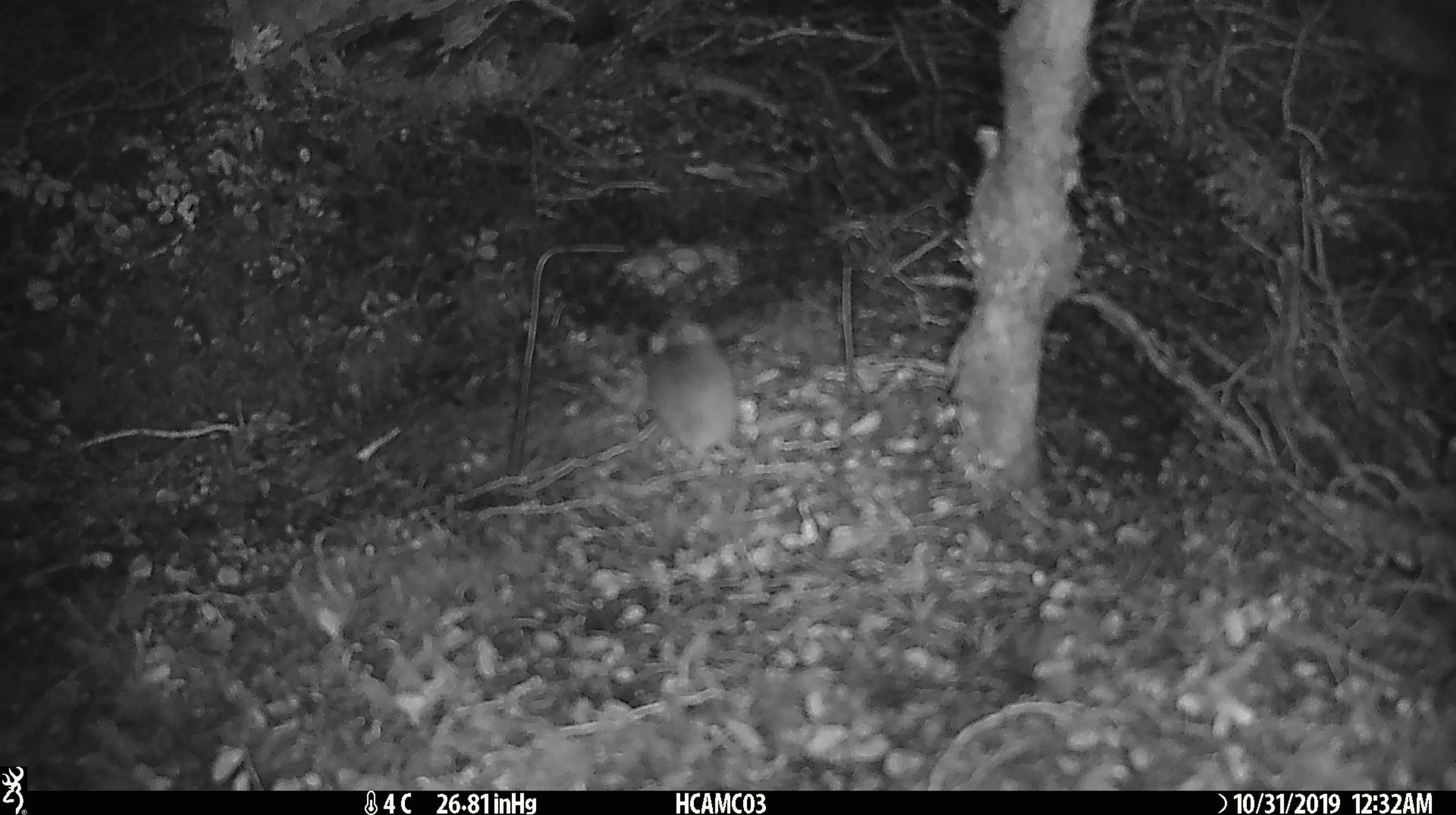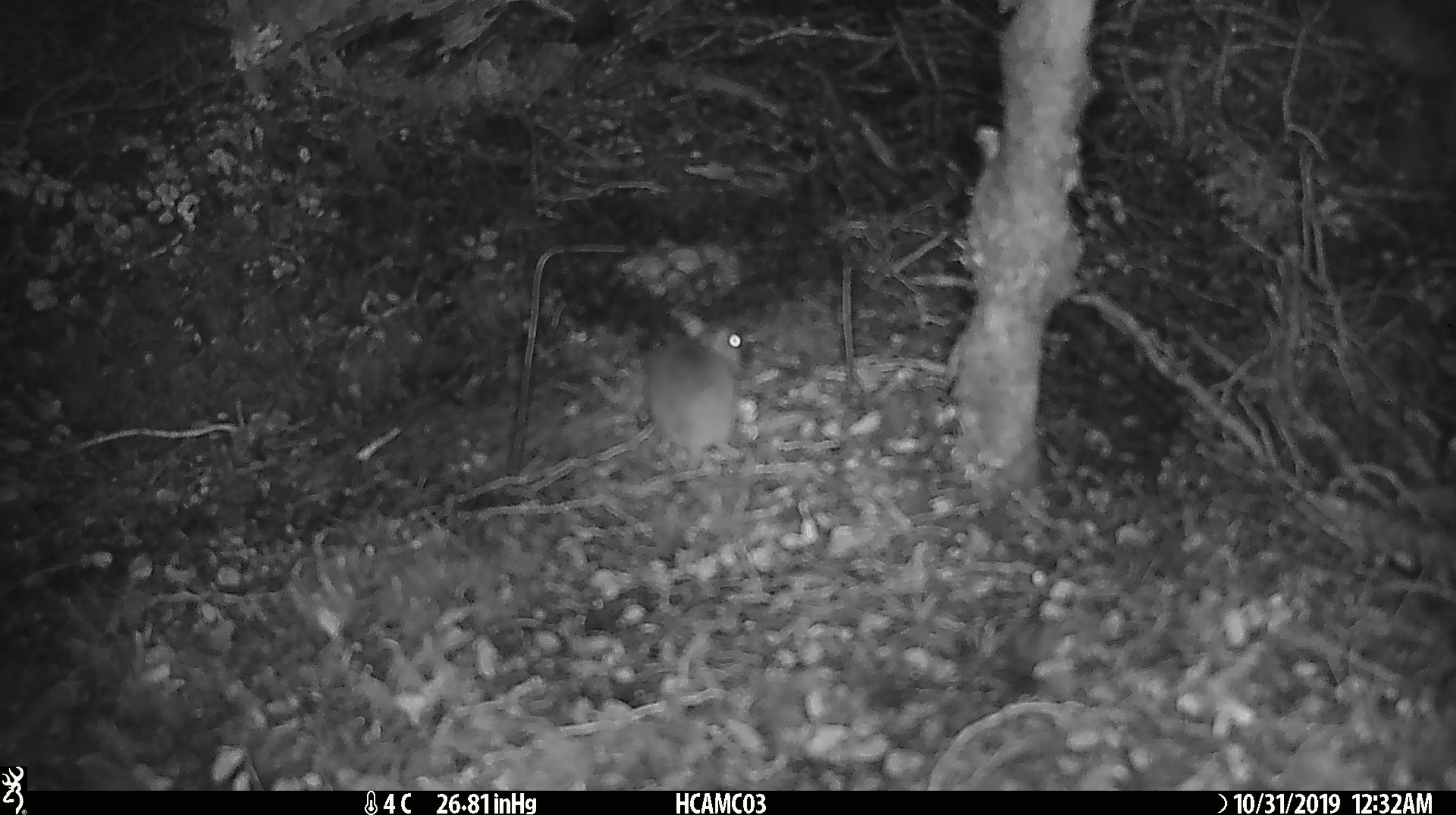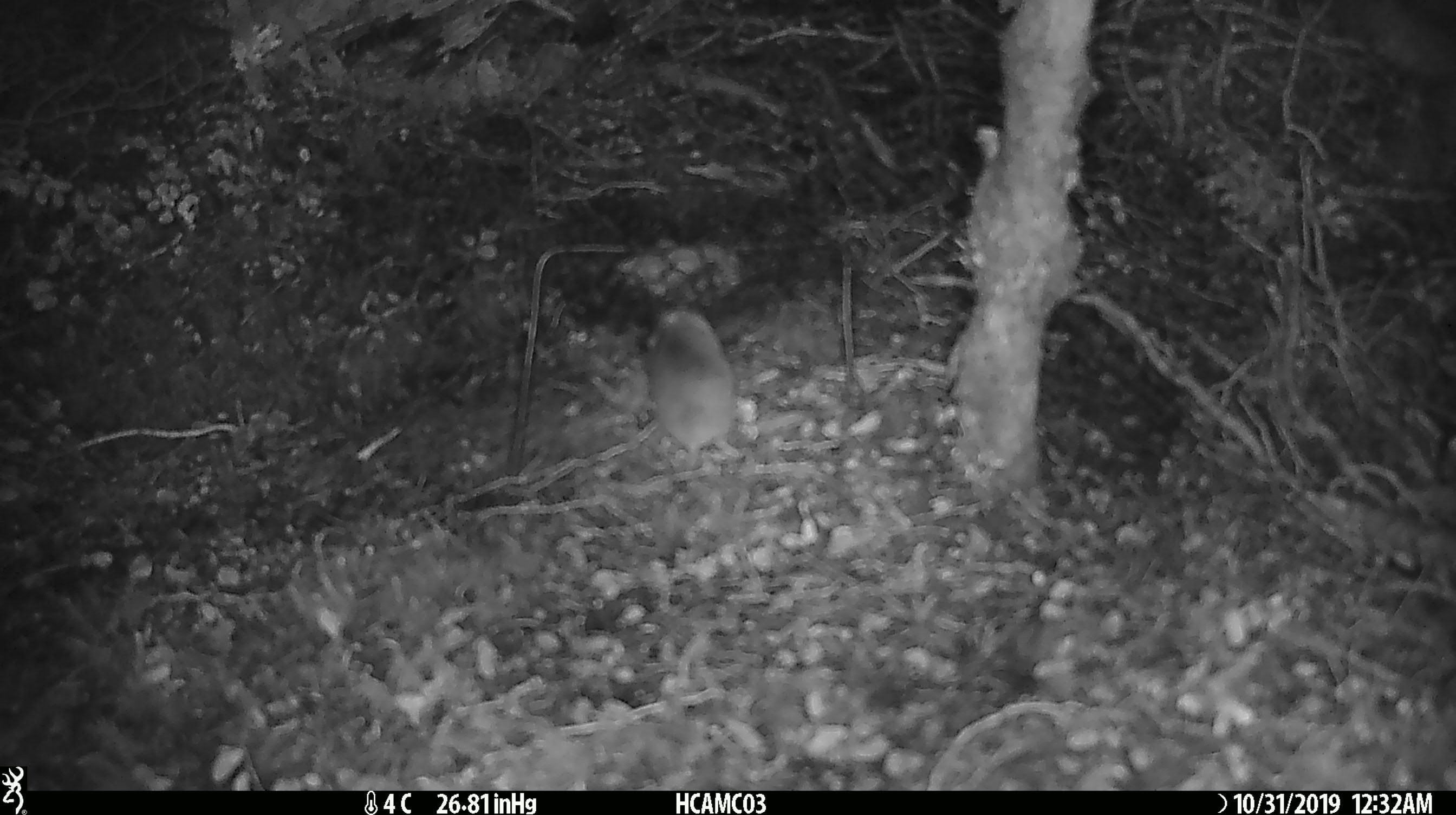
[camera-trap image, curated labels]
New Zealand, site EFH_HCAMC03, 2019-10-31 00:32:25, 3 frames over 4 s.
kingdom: Animalia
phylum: Chordata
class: Mammalia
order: Rodentia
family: Muridae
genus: Mus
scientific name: Mus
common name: mouse